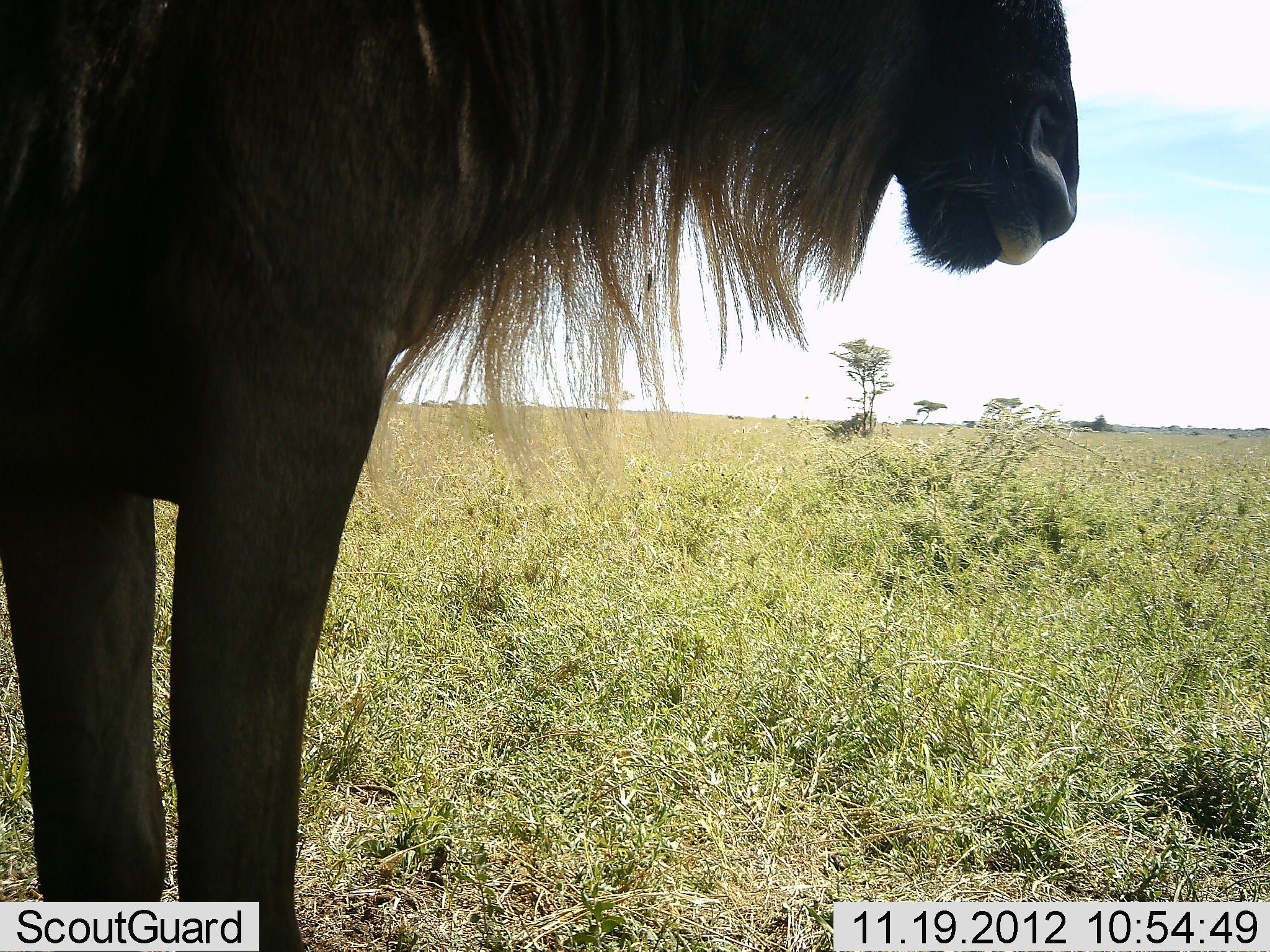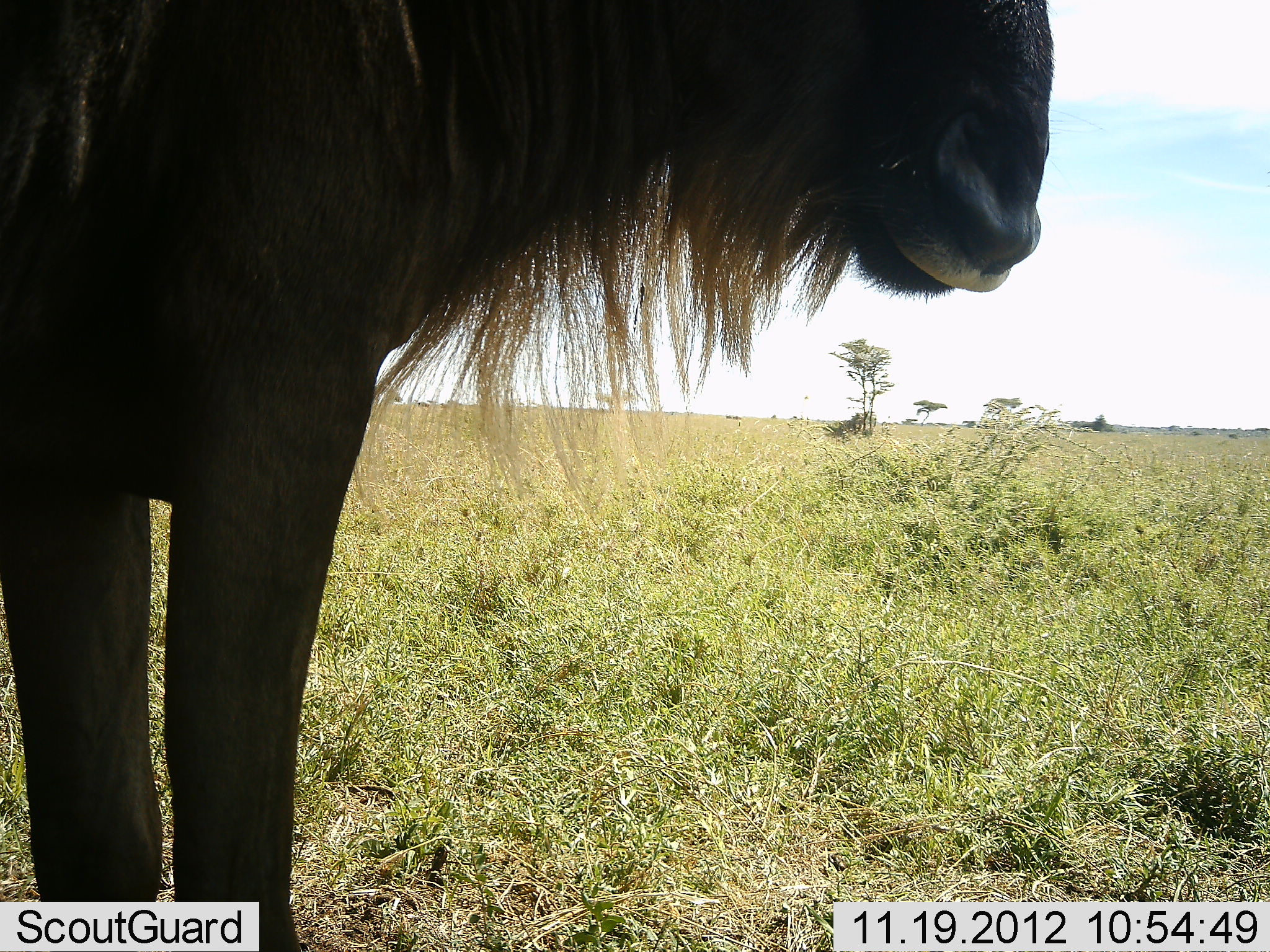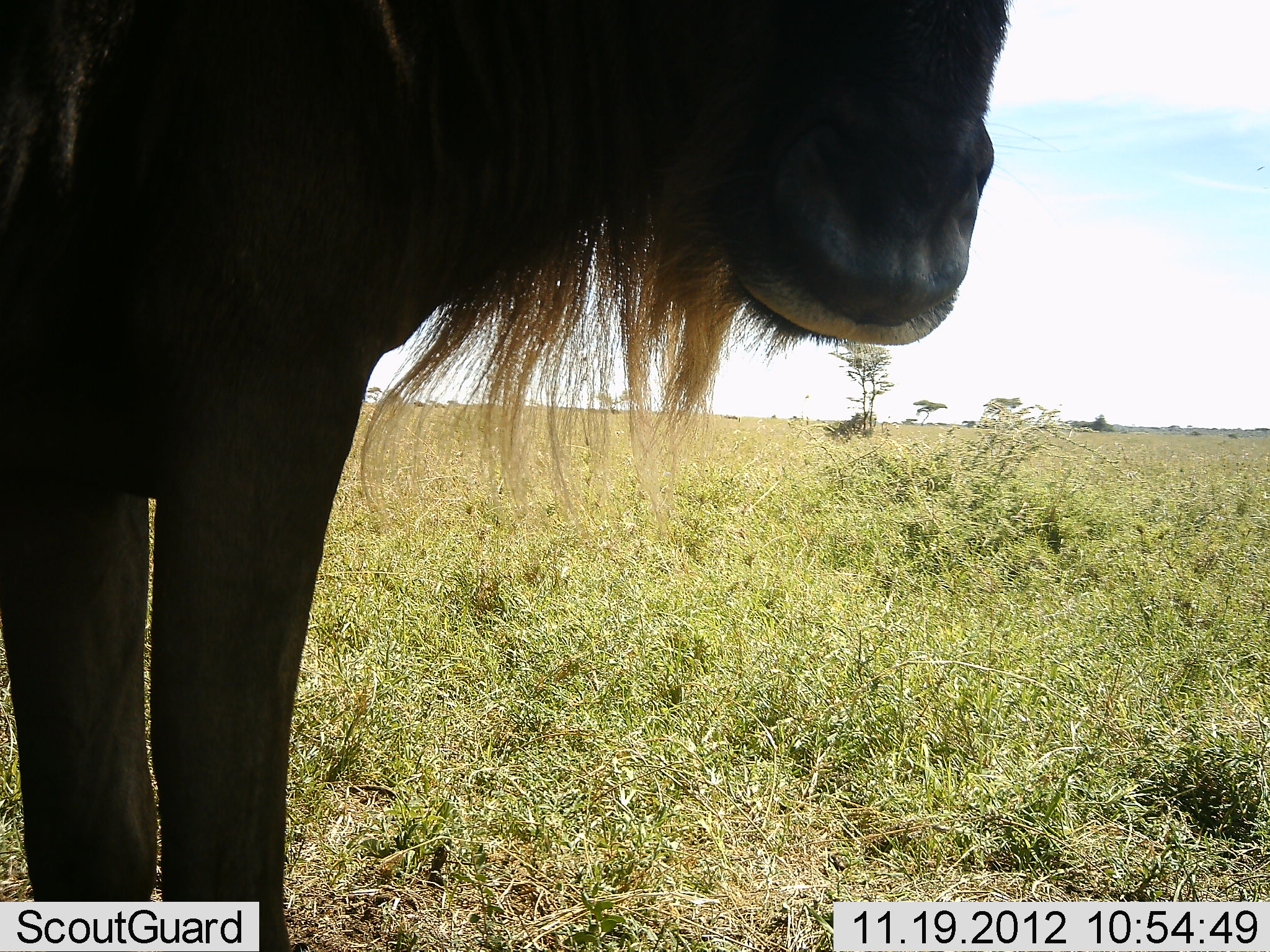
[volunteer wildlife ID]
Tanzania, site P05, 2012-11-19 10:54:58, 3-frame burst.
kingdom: Animalia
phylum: Chordata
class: Mammalia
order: Artiodactyla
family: Bovidae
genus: Connochaetes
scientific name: Connochaetes taurinus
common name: blue wildebeest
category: wildebeest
Wildebeest (blue wildebeest) (Connochaetes taurinus), count 1. Behavior (volunteer vote fractions): standing 100%, resting 0%, moving 0%, interacting 0%. Young present (vote fraction): 0%. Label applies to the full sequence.